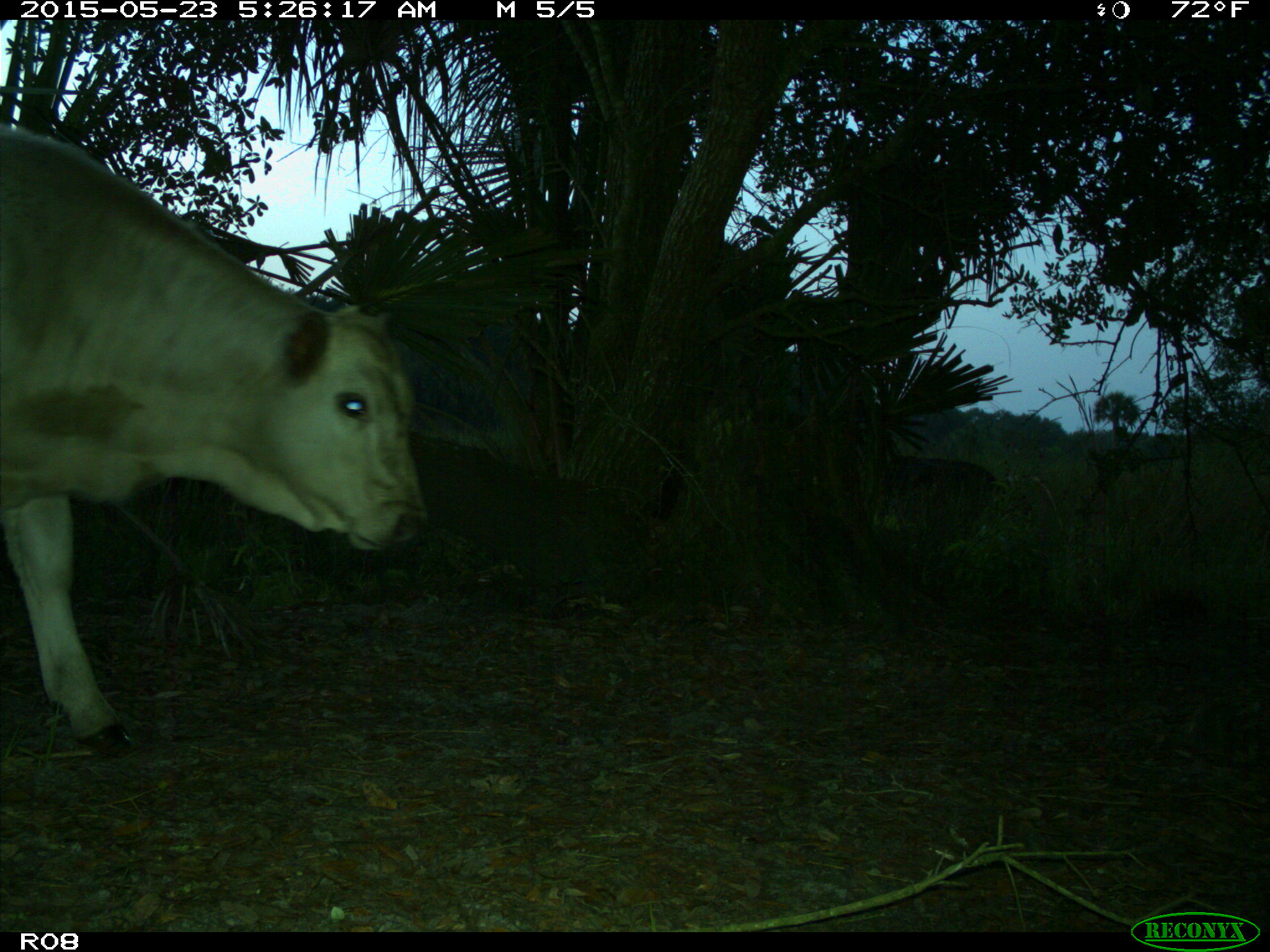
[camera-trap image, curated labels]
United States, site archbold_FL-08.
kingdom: Animalia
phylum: Chordata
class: Mammalia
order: Artiodactyla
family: Bovidae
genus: Bos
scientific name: Bos taurus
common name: domestic cow